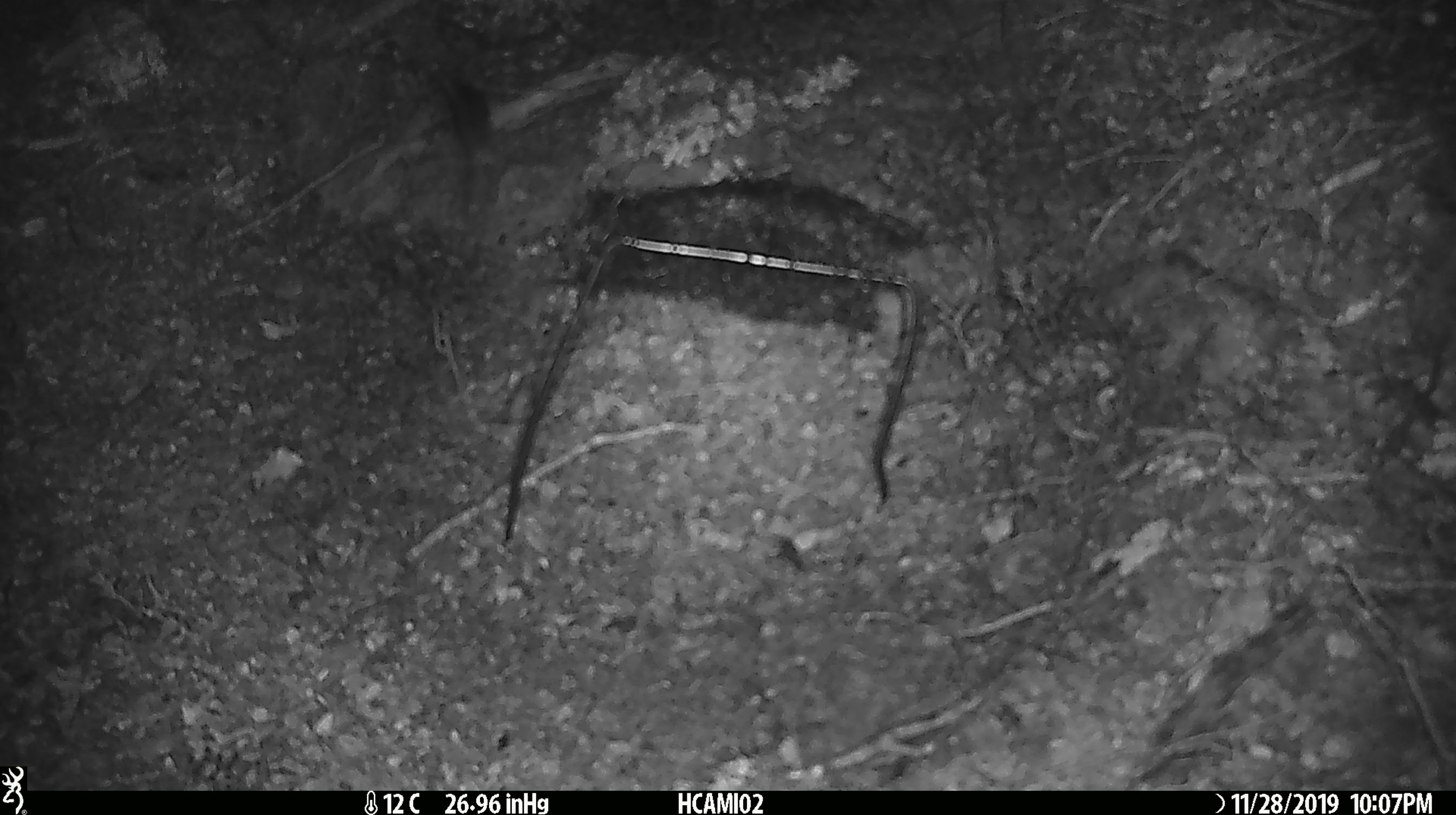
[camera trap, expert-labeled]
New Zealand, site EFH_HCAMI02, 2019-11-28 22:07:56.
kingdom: Animalia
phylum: Chordata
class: Mammalia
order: Rodentia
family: Muridae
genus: Mus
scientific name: Mus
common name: mouse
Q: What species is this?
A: Mouse (Mus).